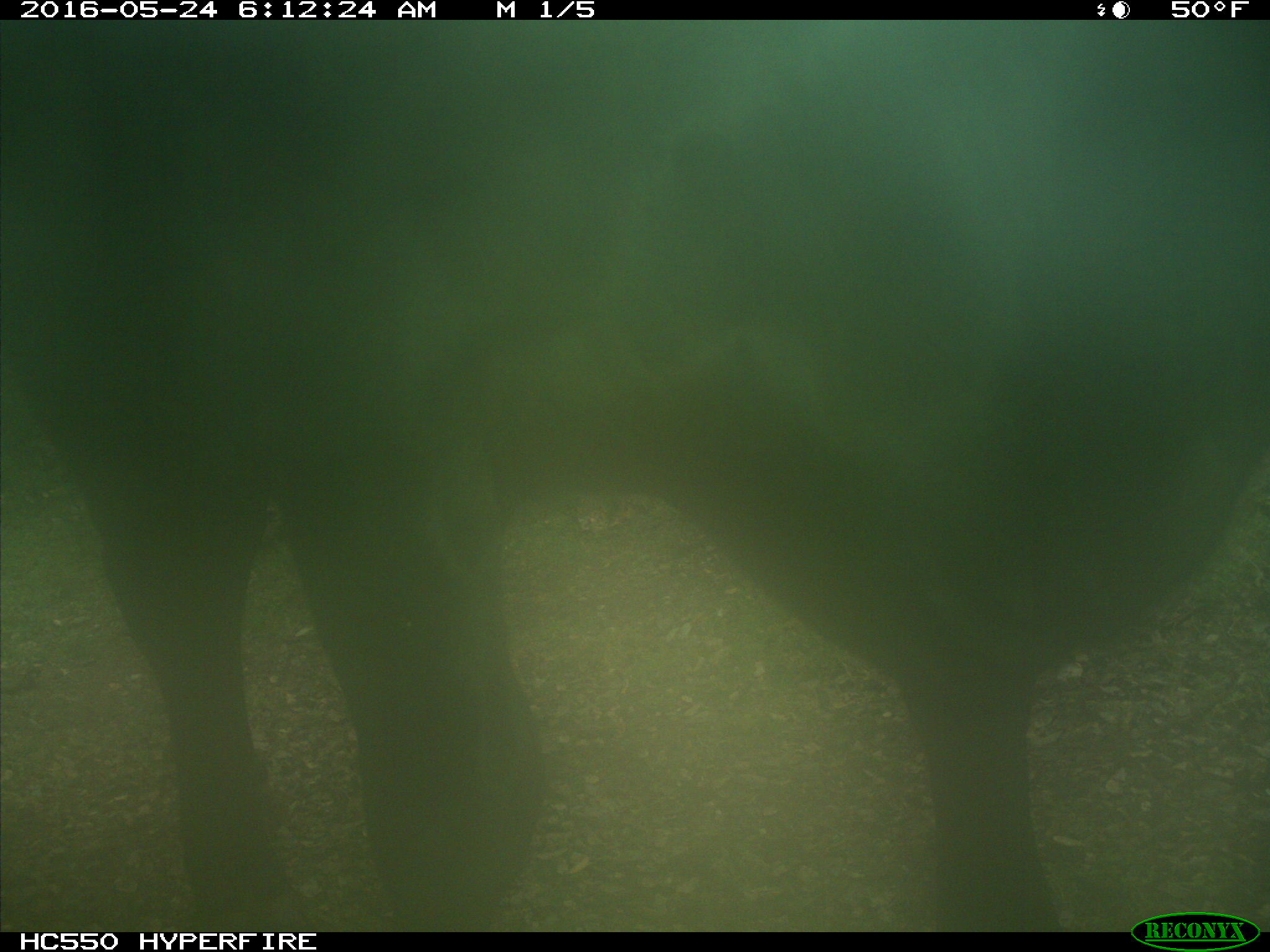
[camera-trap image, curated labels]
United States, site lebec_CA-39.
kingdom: Animalia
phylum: Chordata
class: Mammalia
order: Artiodactyla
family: Bovidae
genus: Bos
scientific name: Bos taurus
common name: domestic cow